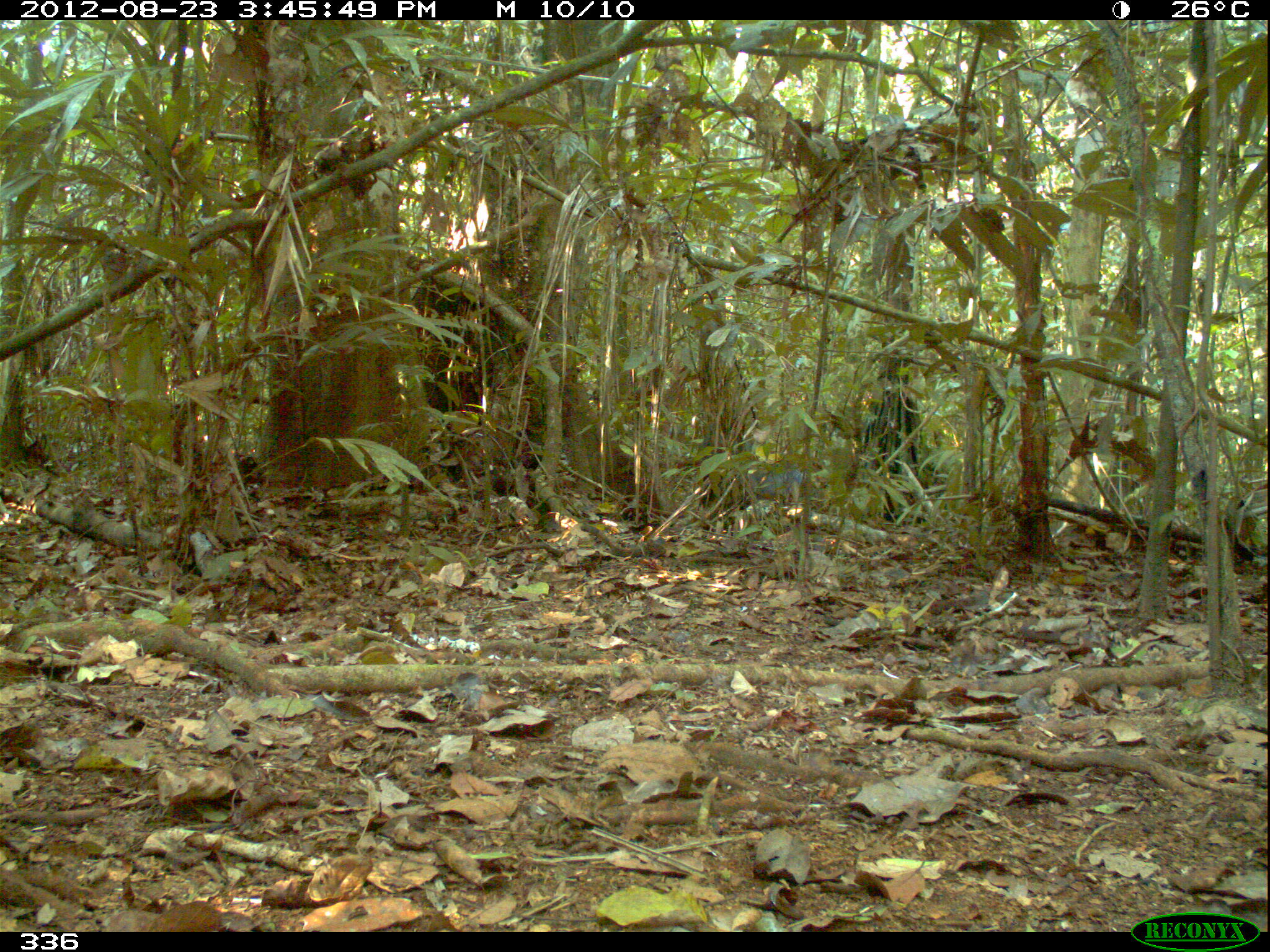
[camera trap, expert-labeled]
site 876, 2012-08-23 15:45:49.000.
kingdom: Animalia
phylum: Chordata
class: Mammalia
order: Artiodactyla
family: Tayassuidae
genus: Tayassu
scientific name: Tayassu pecari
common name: white-lipped peccary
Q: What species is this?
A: Tayassu pecari (white-lipped peccary).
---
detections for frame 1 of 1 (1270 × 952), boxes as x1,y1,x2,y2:
tayassu pecari: 698,426,803,533